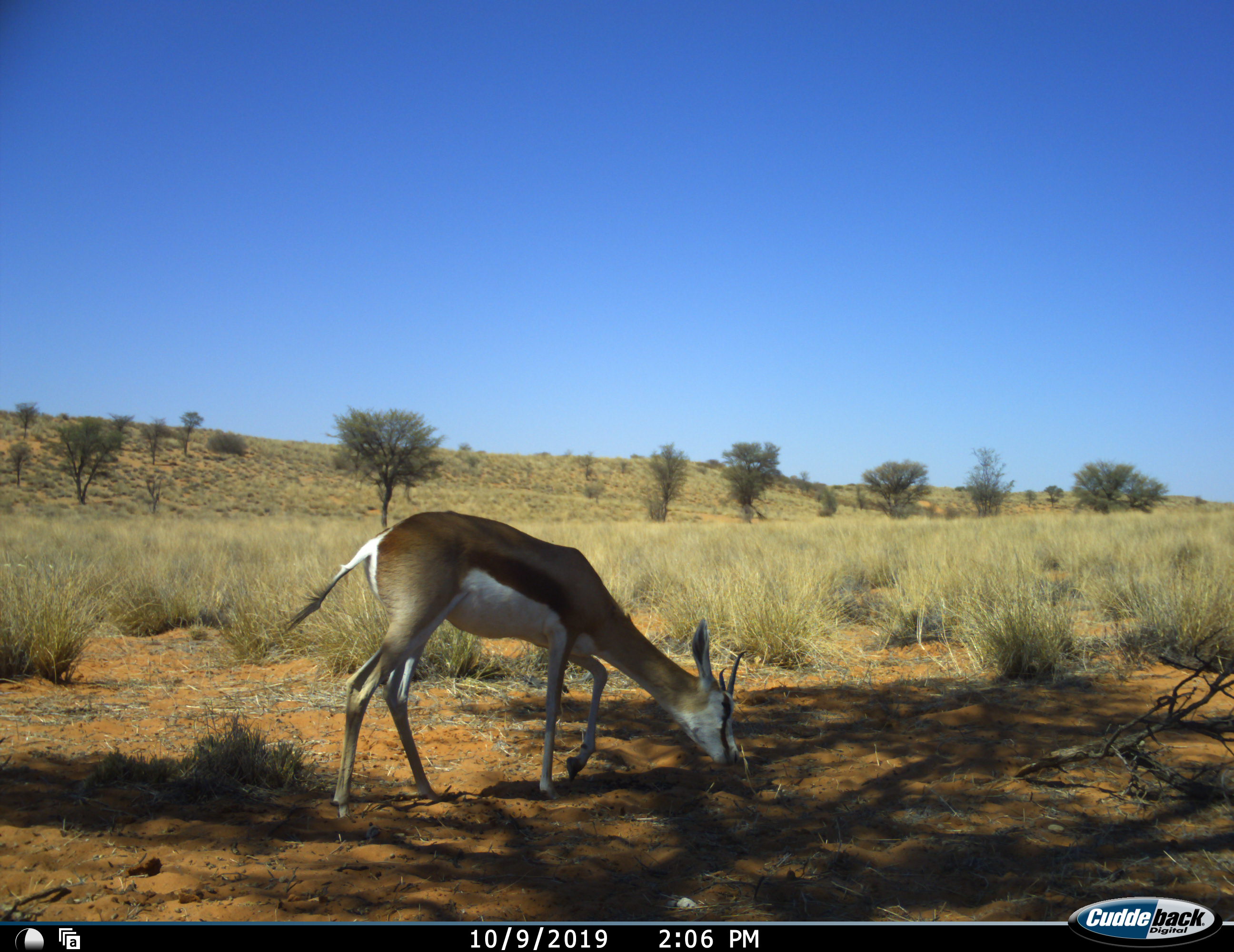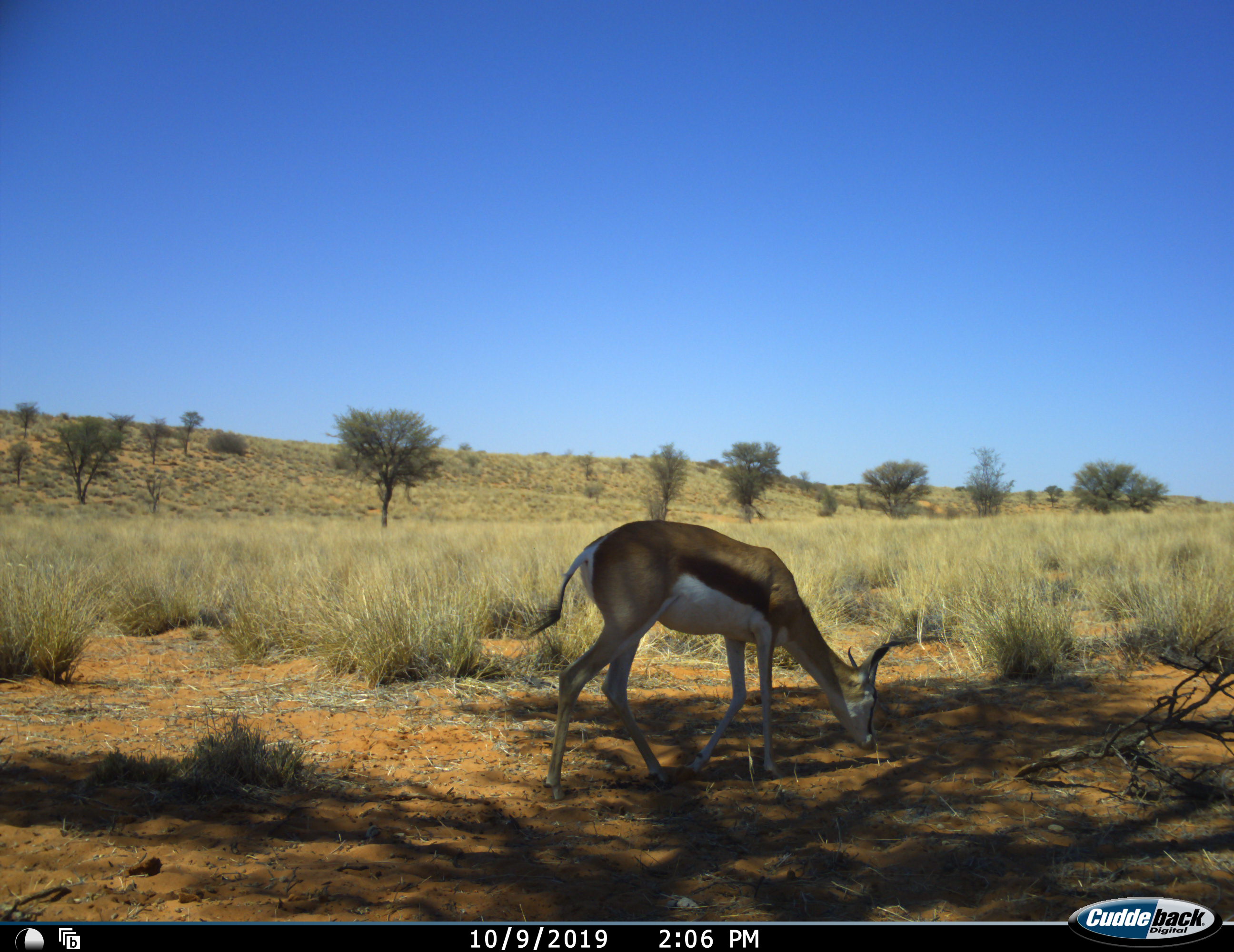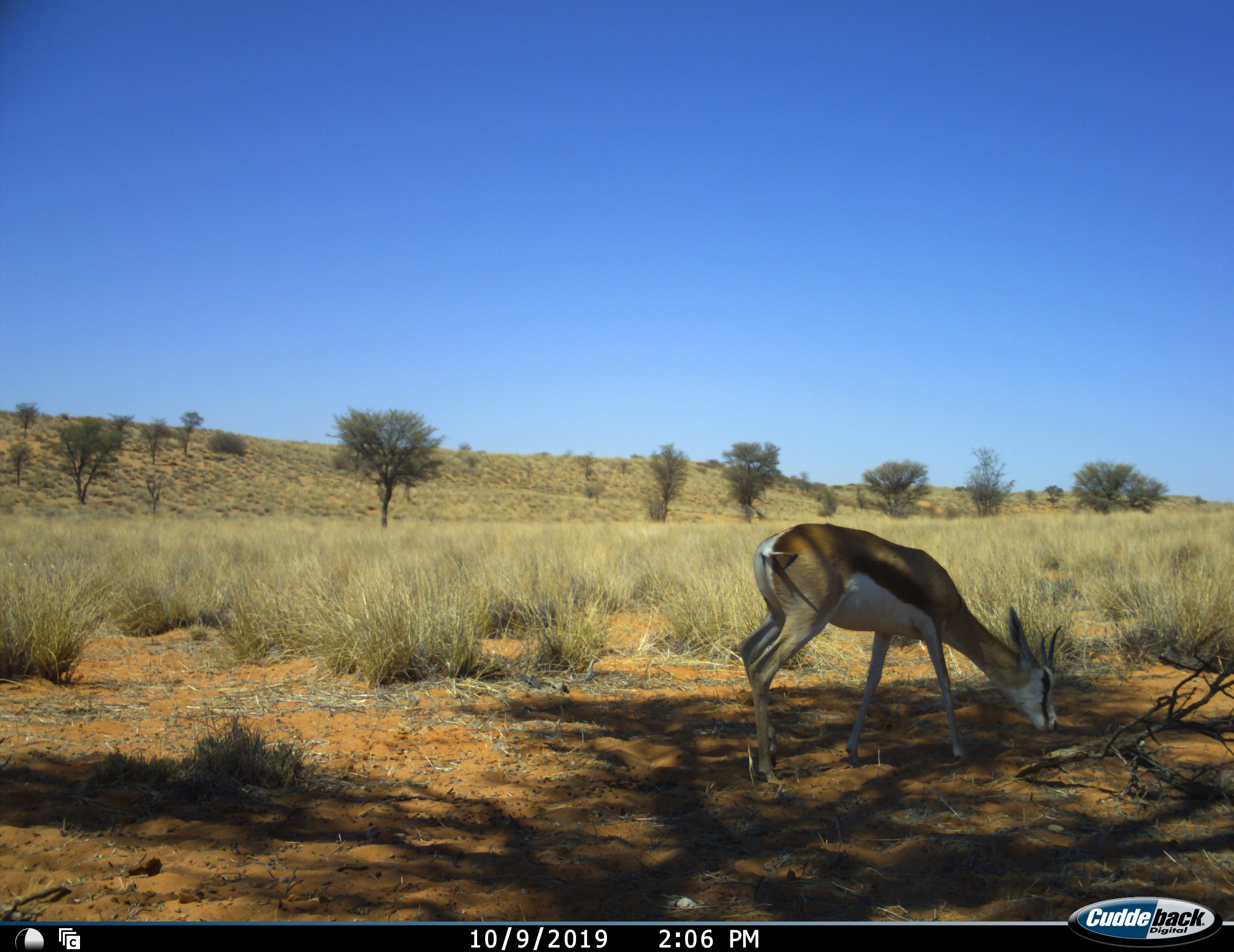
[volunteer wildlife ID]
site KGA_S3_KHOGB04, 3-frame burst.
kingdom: Animalia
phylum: Chordata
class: Mammalia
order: Artiodactyla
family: Bovidae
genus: Antidorcas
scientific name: Antidorcas marsupialis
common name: springbok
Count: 1.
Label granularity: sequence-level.